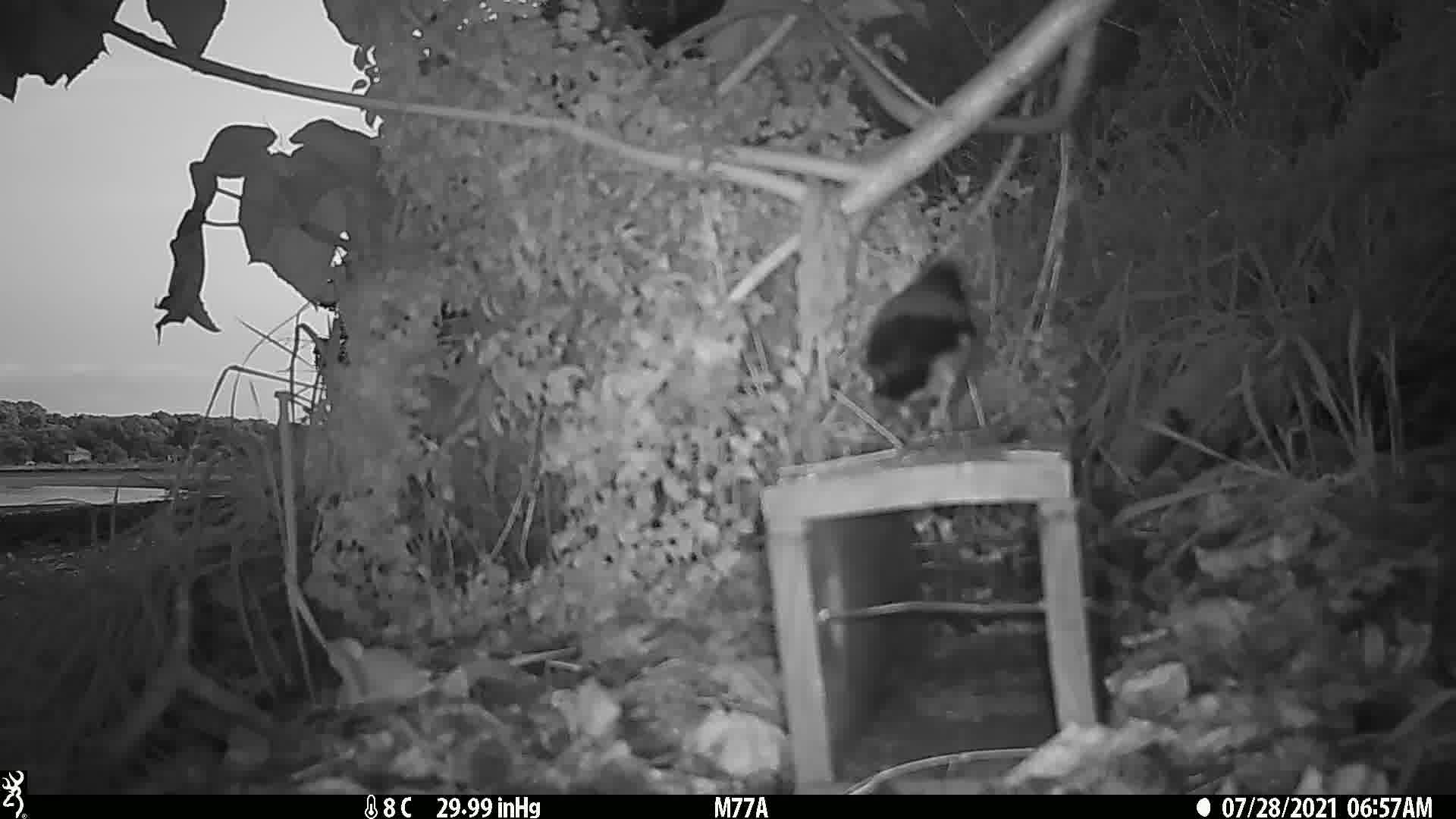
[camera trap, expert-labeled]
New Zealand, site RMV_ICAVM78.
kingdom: Animalia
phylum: Chordata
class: Aves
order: Passeriformes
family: Sturnidae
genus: Acridotheres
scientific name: Acridotheres tristis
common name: common myna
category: myna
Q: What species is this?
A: Myna (common myna) (Acridotheres tristis).